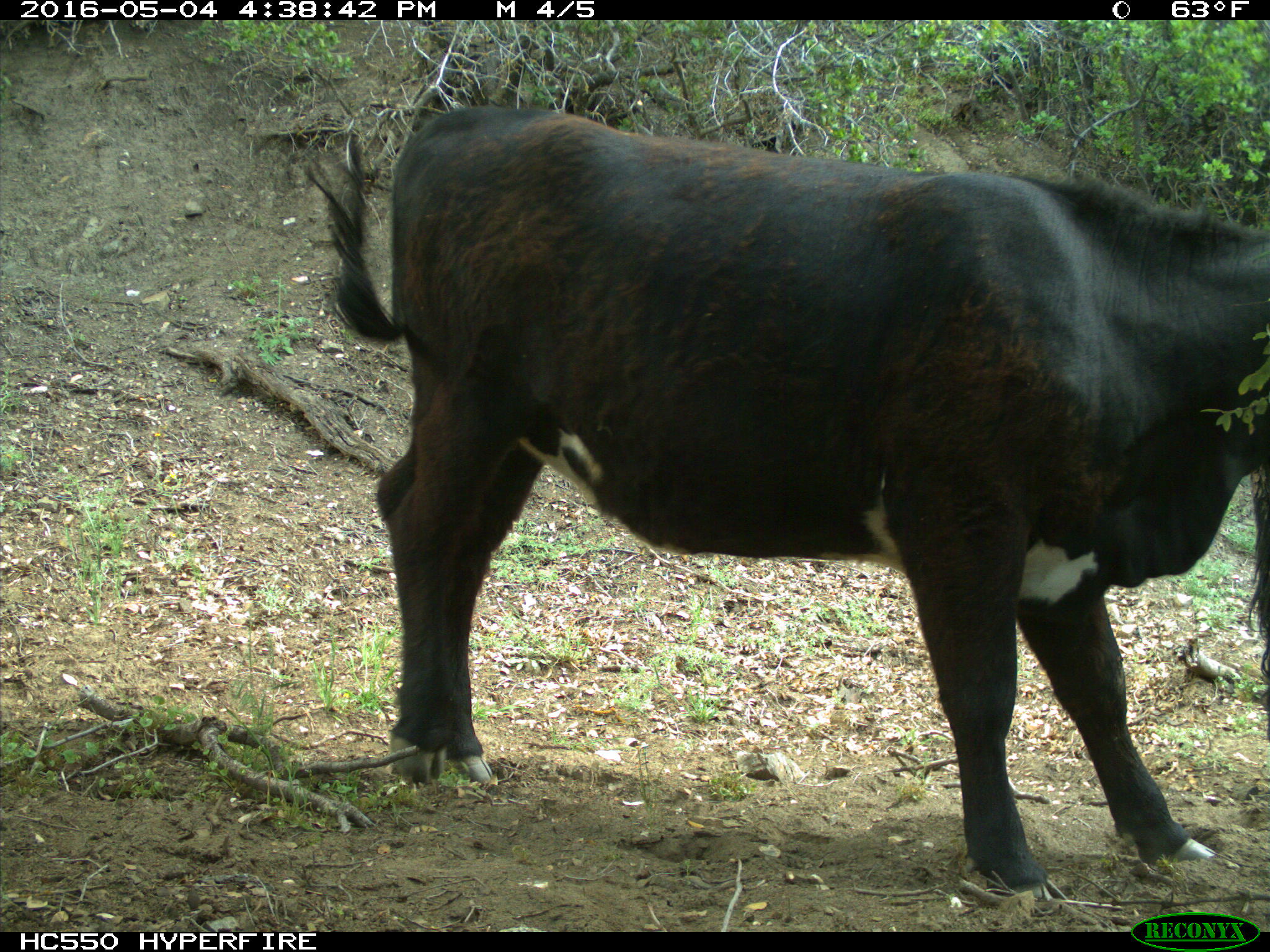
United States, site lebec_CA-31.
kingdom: Animalia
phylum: Chordata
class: Mammalia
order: Artiodactyla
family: Bovidae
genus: Bos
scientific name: Bos taurus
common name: domestic cow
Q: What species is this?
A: Bos taurus (domestic cow).